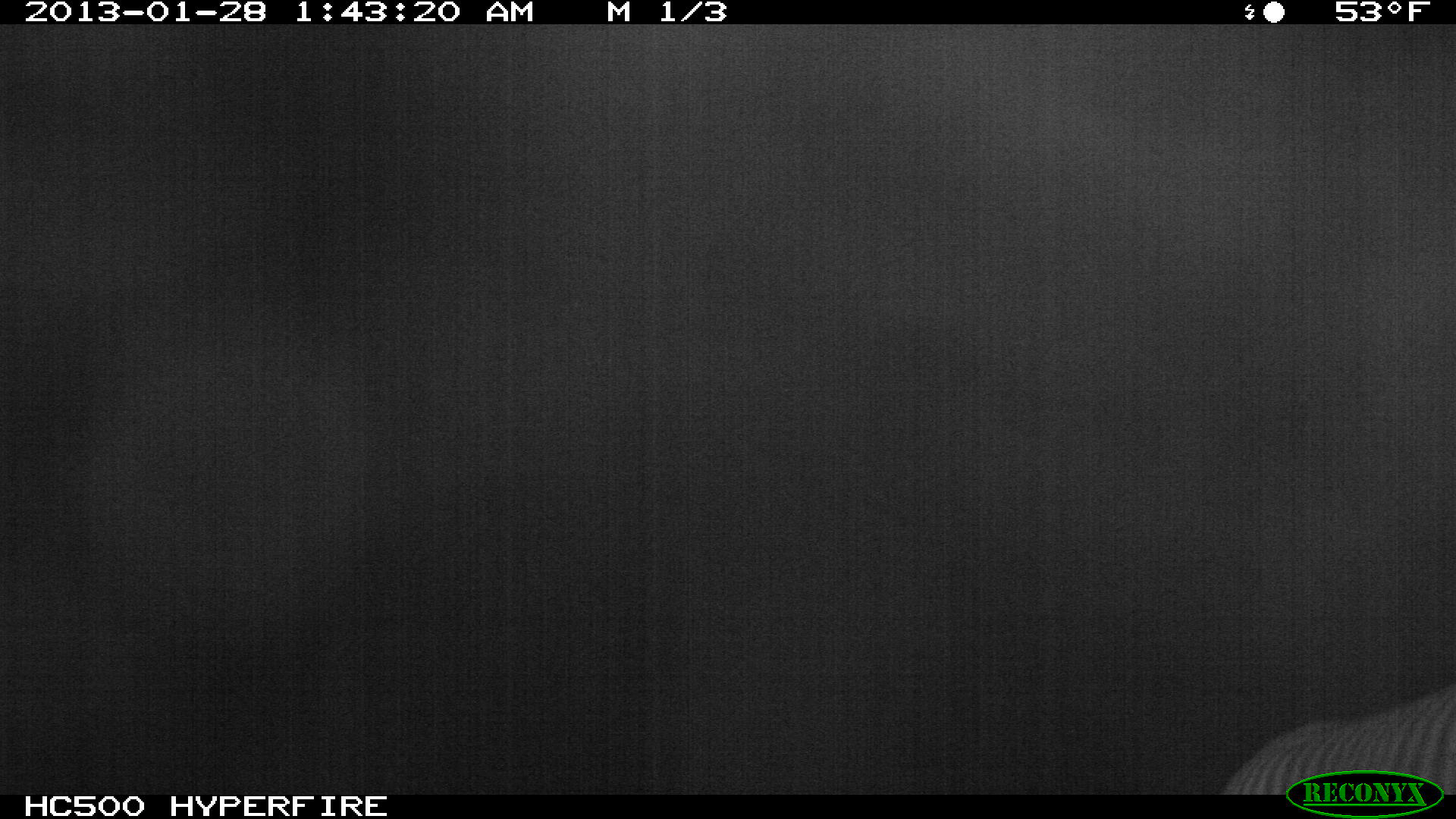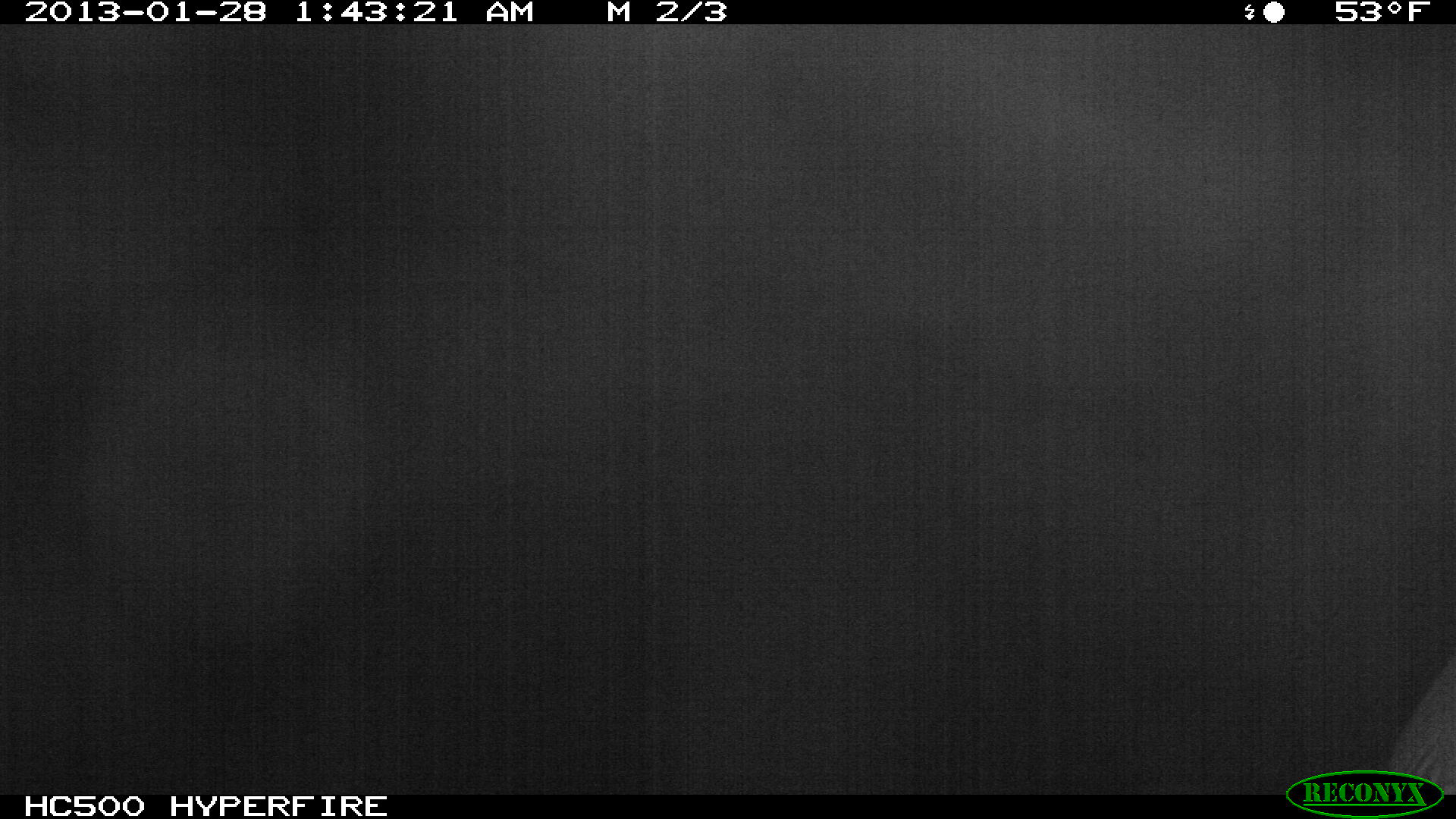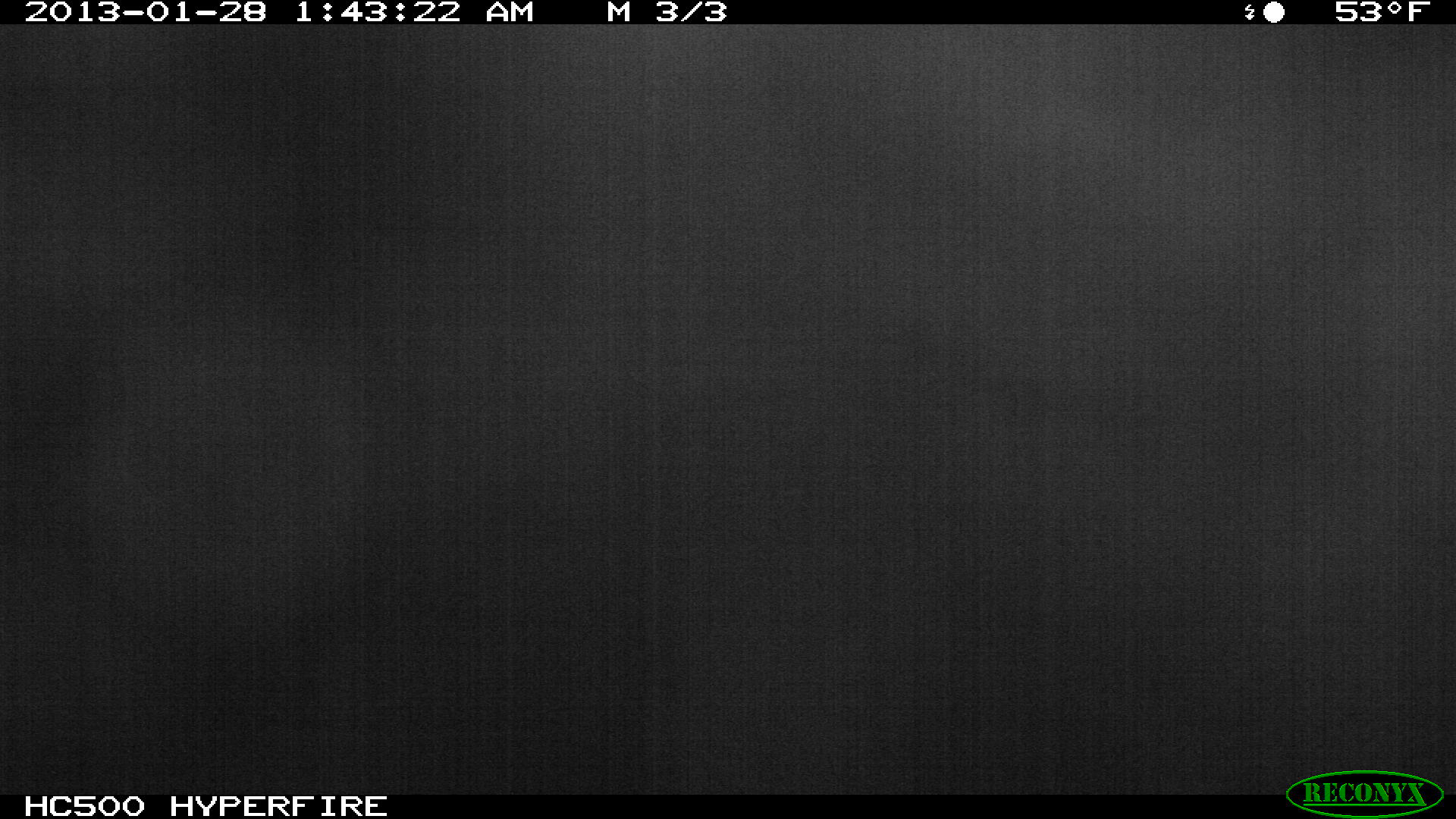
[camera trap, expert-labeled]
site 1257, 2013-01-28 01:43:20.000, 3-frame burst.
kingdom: Animalia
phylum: Chordata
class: Mammalia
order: Perissodactyla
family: Equidae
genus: Equus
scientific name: Equus grevyi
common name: grévy's zebra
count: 1